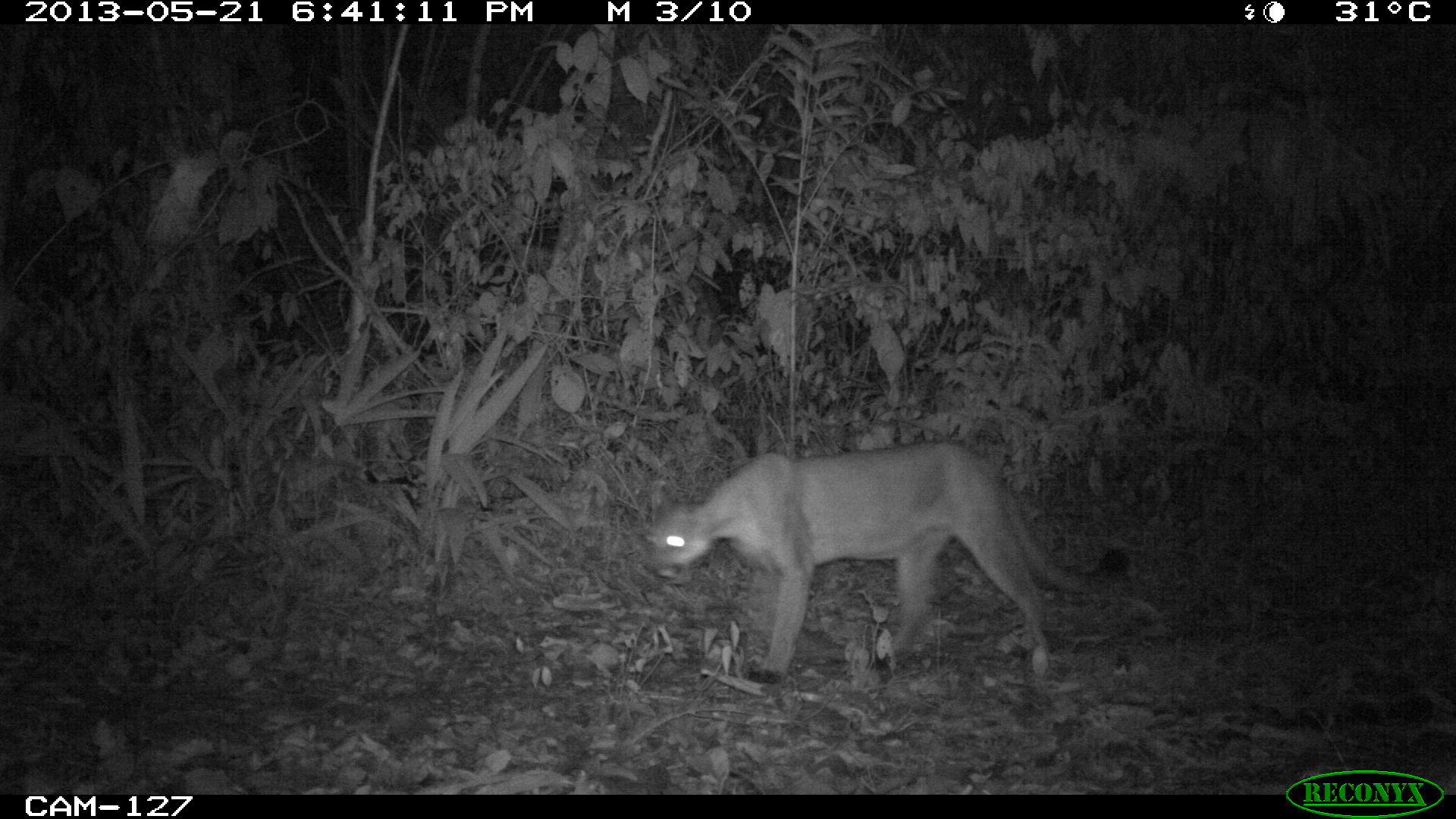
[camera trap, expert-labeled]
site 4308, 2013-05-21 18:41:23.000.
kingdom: Animalia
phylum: Chordata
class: Mammalia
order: Carnivora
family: Felidae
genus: Puma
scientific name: Puma concolor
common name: mountain lion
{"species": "Puma concolor (mountain lion)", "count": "1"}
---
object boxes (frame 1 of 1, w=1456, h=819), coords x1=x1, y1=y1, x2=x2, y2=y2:
puma concolor: x1=640, y1=442, x2=1131, y2=686